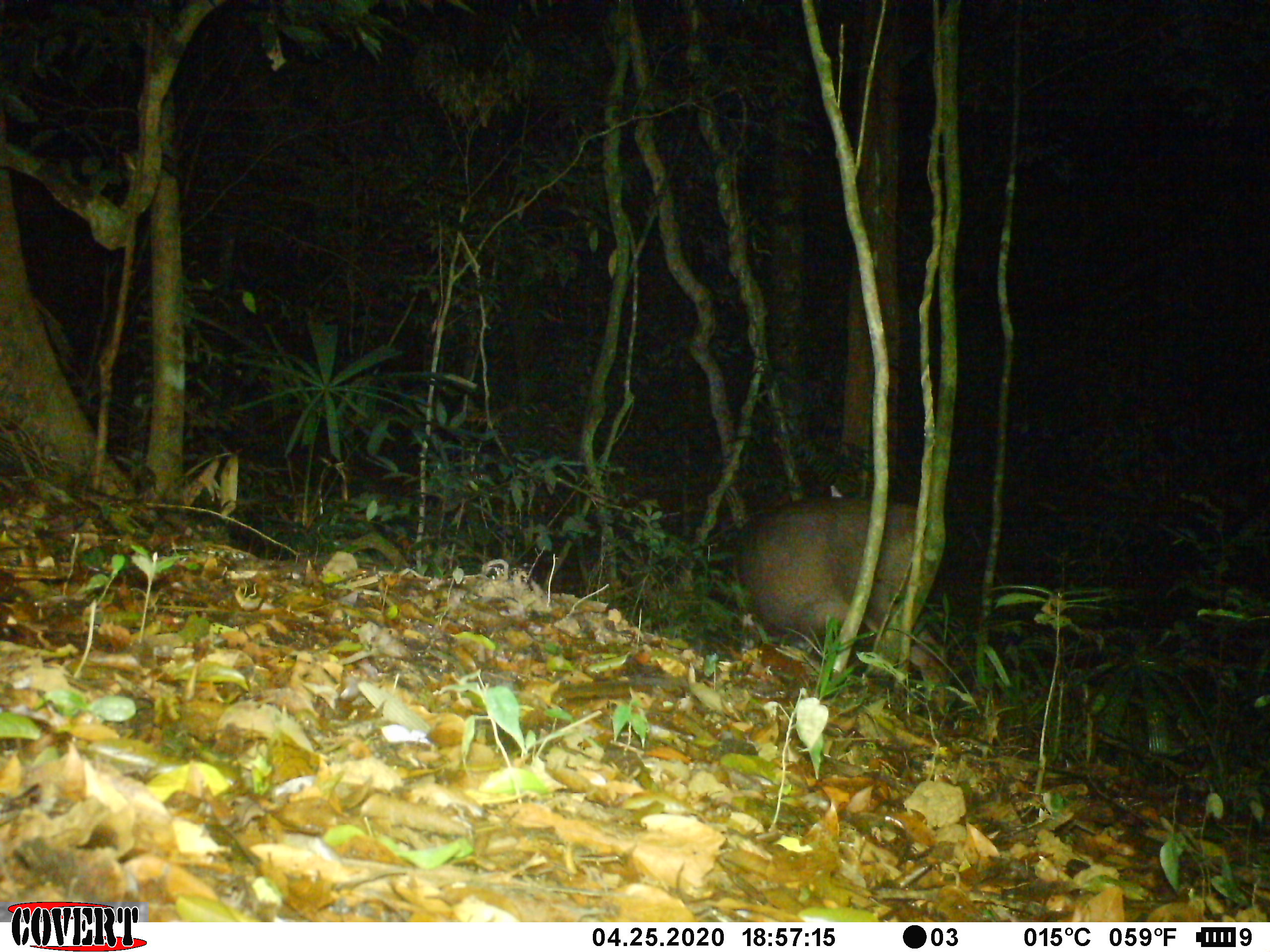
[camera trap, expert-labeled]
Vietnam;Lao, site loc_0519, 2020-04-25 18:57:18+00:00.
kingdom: Animalia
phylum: Chordata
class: Mammalia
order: Artiodactyla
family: Cervidae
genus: Rusa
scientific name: Rusa unicolor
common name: sambar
Sambar (Rusa unicolor). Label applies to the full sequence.